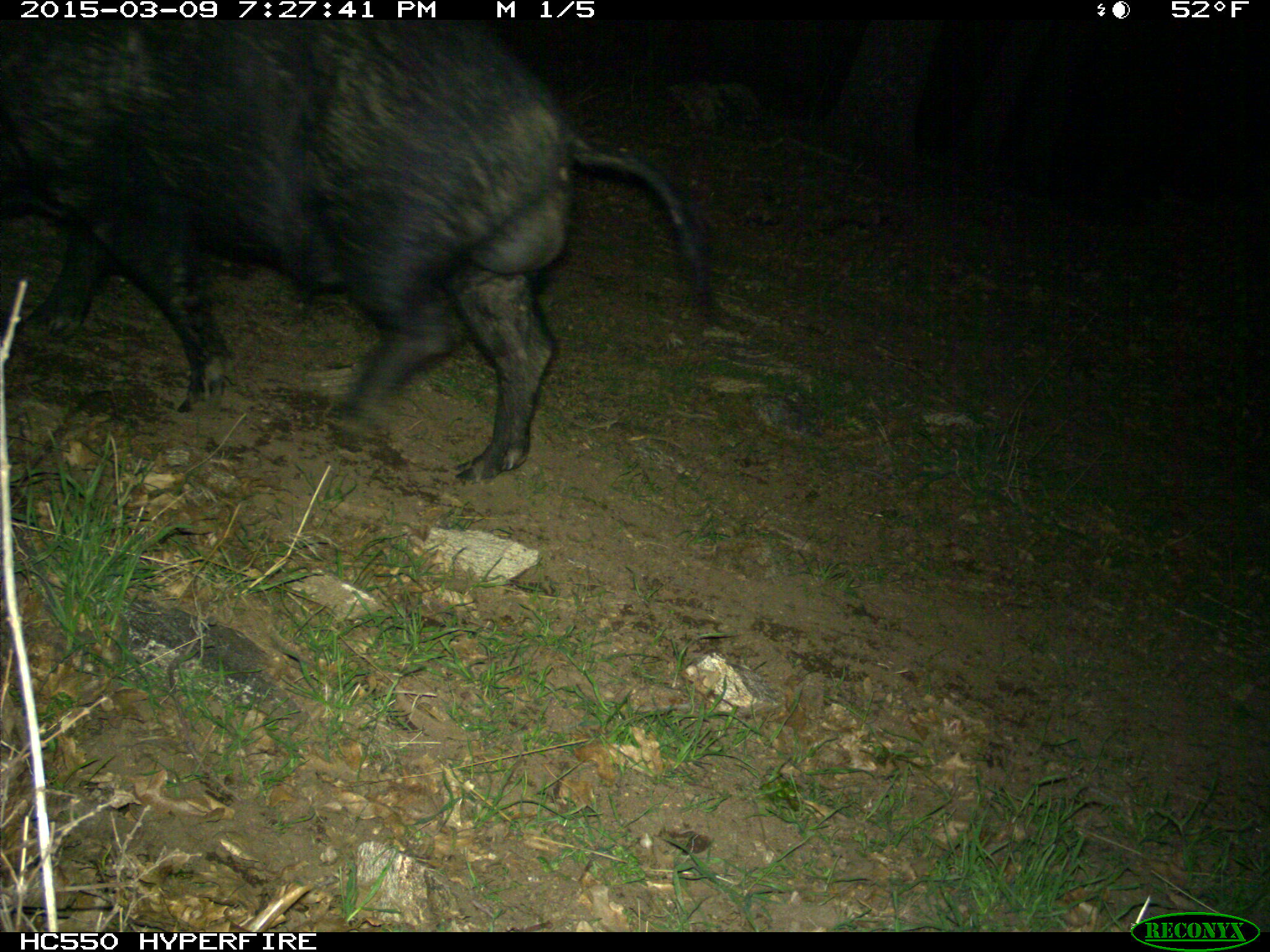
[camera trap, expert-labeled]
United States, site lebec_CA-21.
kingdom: Animalia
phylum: Chordata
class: Mammalia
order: Artiodactyla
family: Suidae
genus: Sus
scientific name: Sus scrofa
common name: wild boar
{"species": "Sus scrofa (wild boar)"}